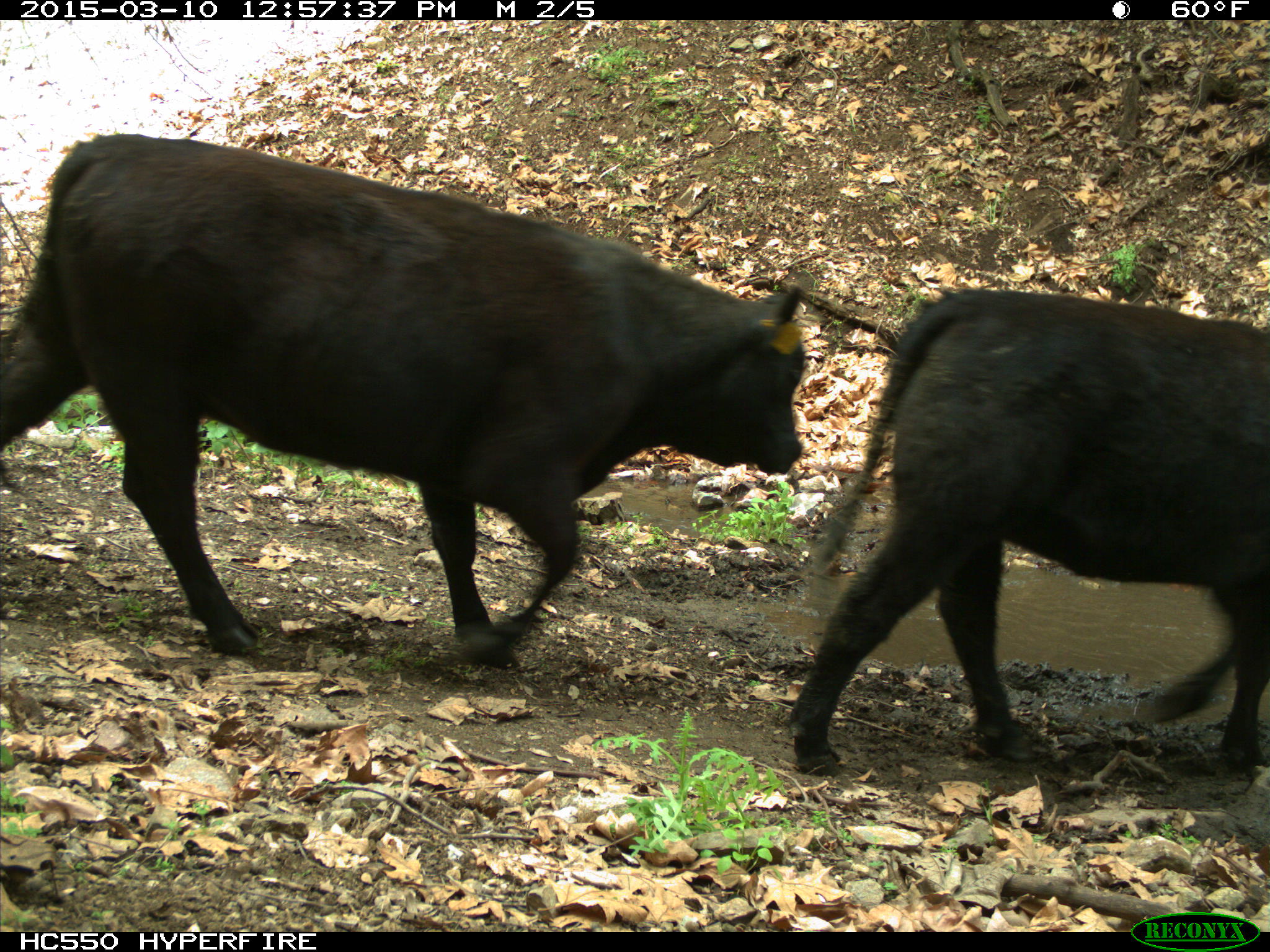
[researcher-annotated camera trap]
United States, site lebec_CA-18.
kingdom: Animalia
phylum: Chordata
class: Mammalia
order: Artiodactyla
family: Bovidae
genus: Bos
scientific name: Bos taurus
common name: domestic cow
Bos taurus (domestic cow).